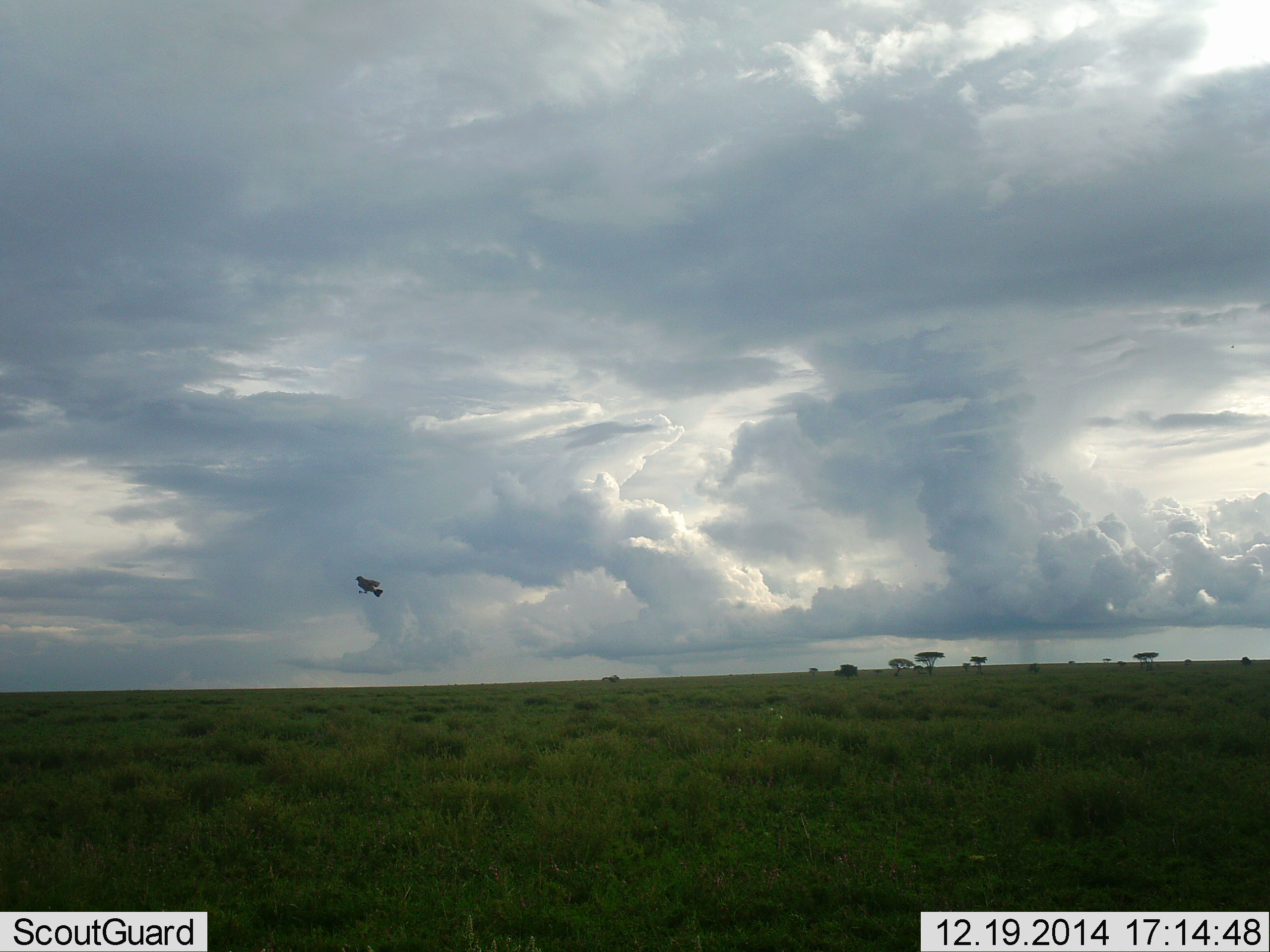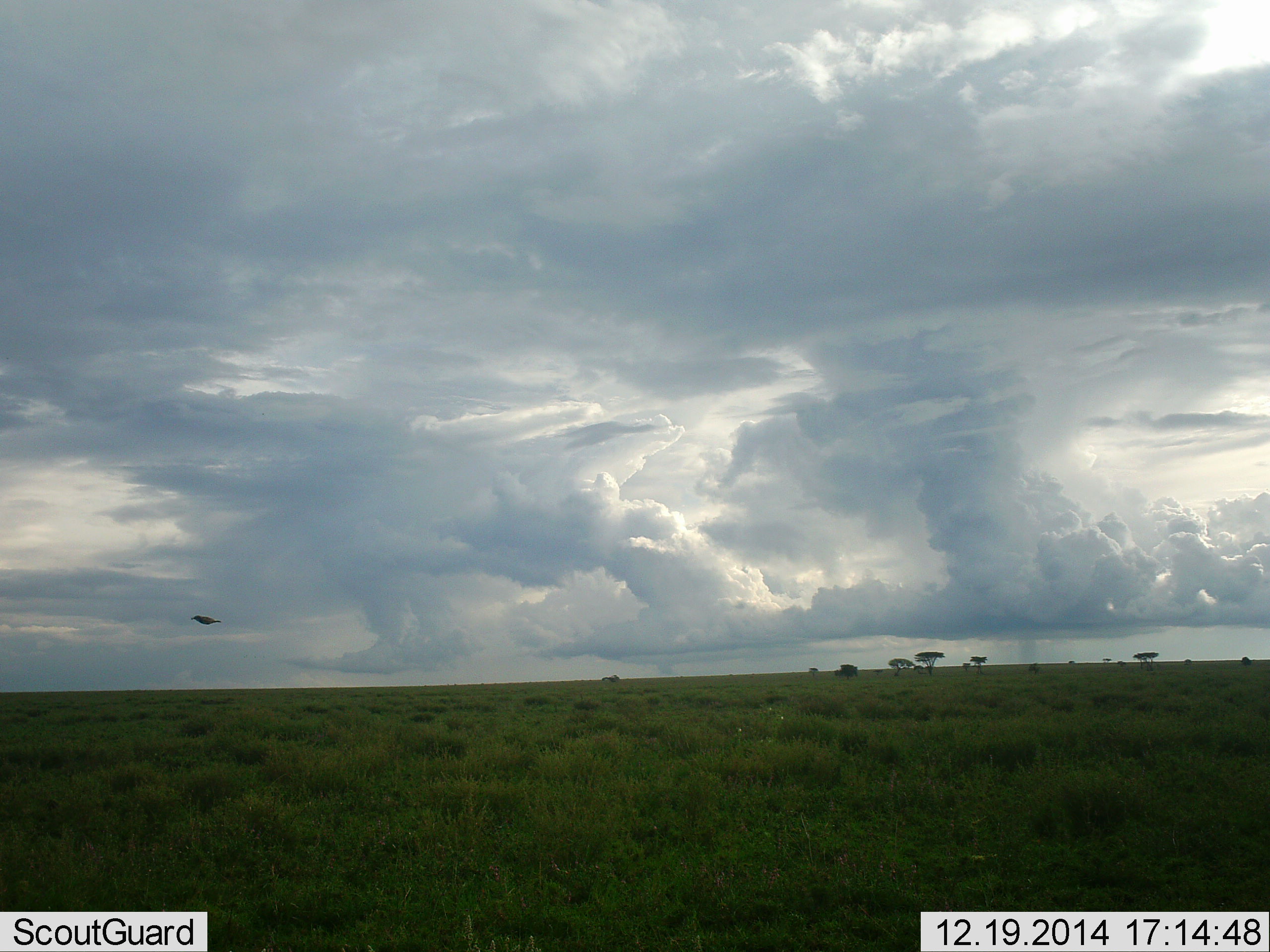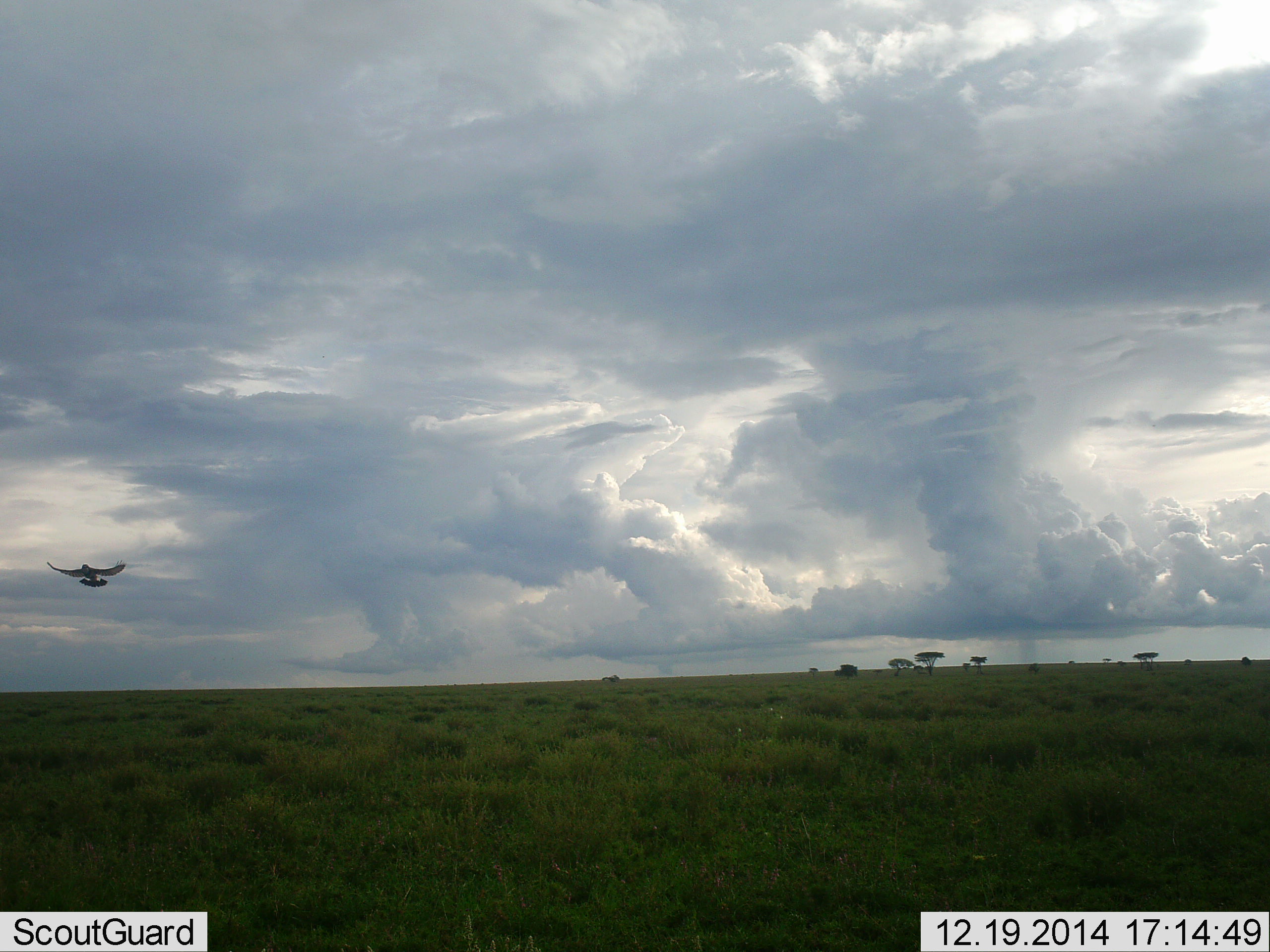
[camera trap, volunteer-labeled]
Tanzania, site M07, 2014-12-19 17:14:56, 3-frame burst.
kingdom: Animalia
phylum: Chordata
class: Aves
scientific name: Aves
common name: bird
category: otherbird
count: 1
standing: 0%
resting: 0%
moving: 100%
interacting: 0%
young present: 0%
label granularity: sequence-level